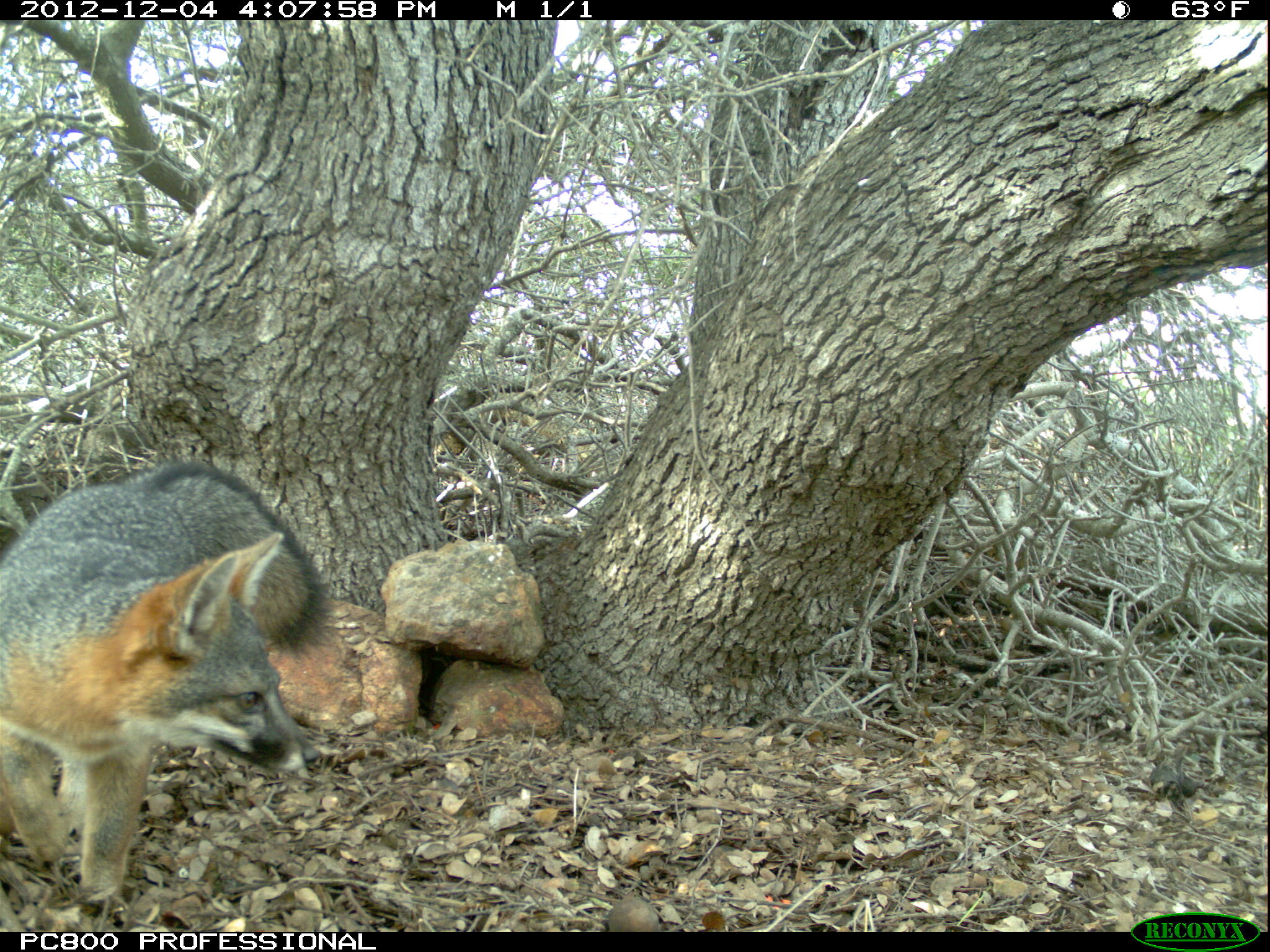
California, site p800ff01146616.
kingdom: Animalia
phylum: Chordata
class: Mammalia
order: Carnivora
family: Canidae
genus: Urocyon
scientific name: Urocyon littoralis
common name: island fox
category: fox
Fox (island fox) (Urocyon littoralis).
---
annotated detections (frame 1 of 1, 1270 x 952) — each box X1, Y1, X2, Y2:
fox: 0, 460, 329, 903